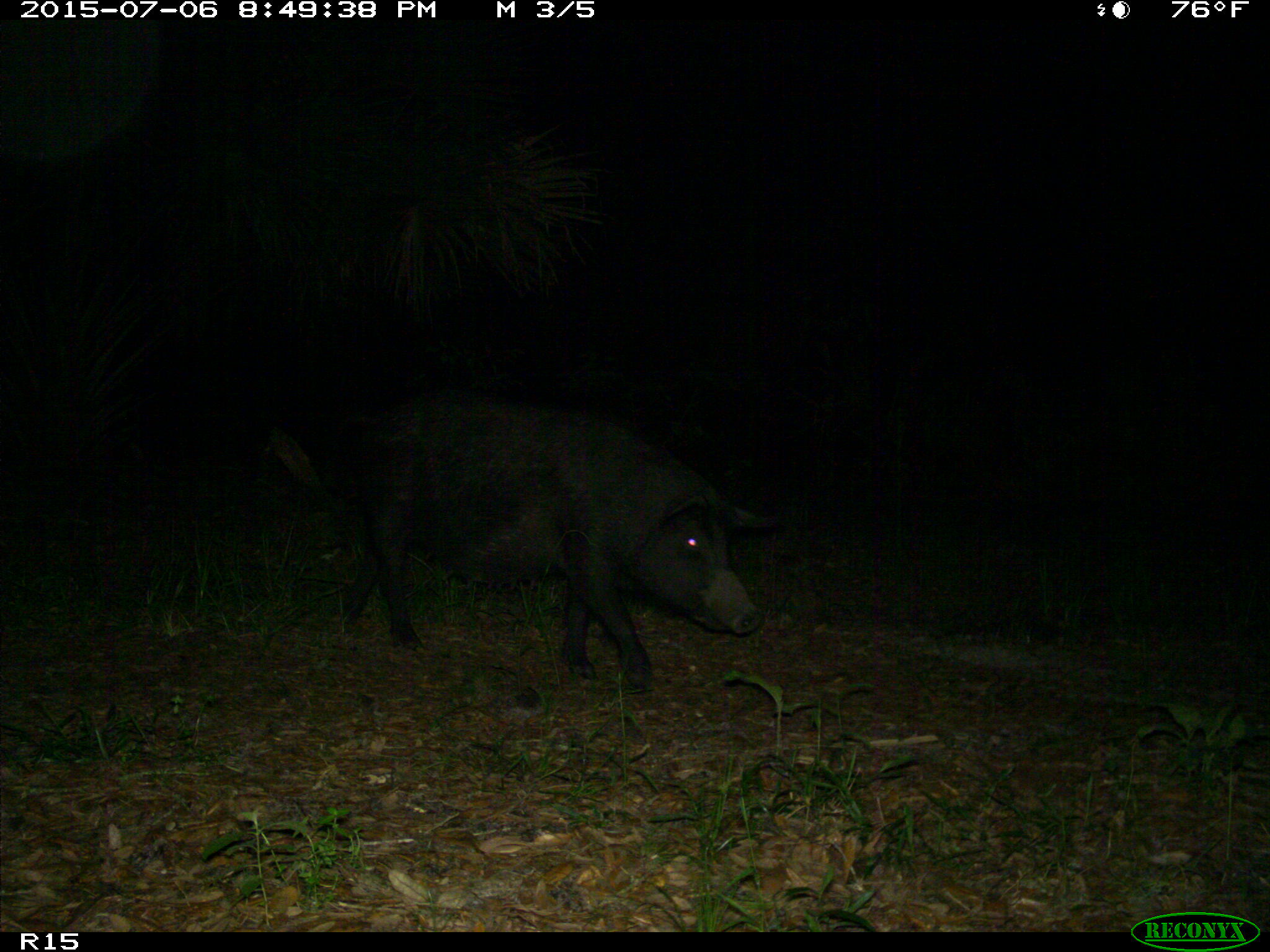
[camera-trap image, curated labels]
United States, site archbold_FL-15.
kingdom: Animalia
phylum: Chordata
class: Mammalia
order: Artiodactyla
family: Suidae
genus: Sus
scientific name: Sus scrofa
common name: wild boar